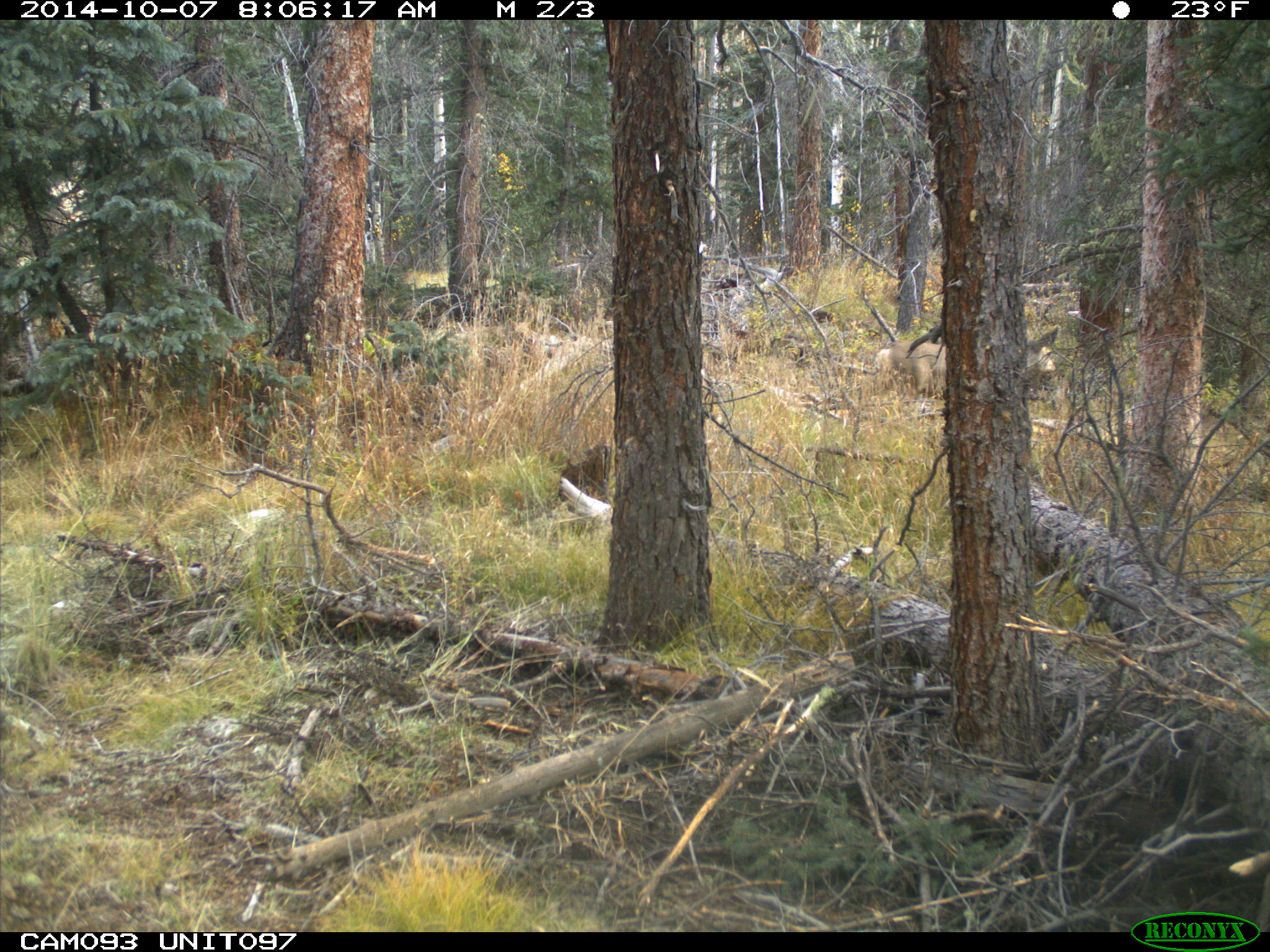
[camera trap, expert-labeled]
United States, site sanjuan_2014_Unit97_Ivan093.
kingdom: Animalia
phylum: Chordata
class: Mammalia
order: Artiodactyla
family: Cervidae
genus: Odocoileus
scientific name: Odocoileus hemionus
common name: mule deer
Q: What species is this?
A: Odocoileus hemionus (mule deer).